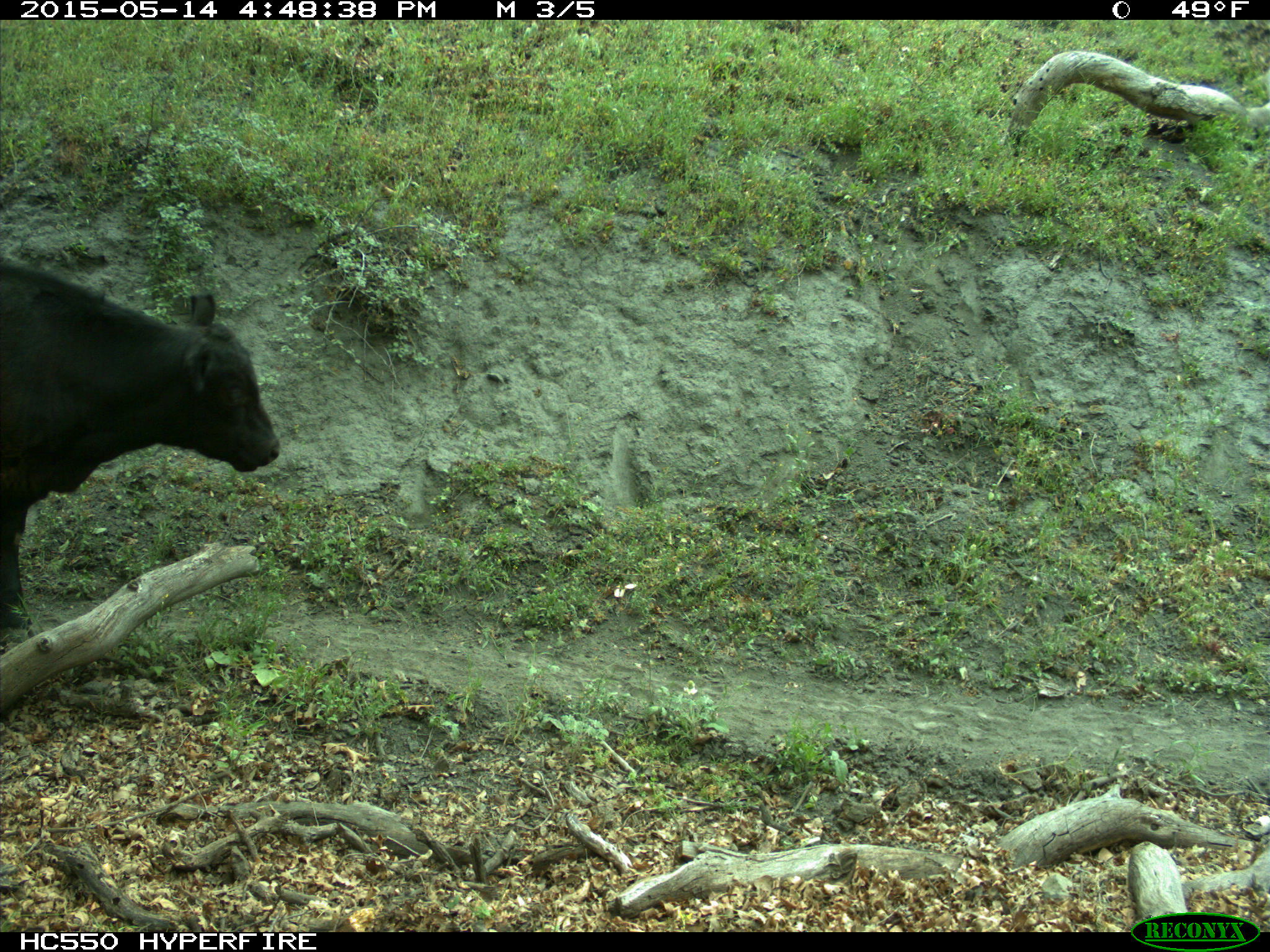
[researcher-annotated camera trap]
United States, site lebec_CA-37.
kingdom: Animalia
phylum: Chordata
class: Mammalia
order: Artiodactyla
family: Bovidae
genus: Bos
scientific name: Bos taurus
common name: domestic cow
Bos taurus (domestic cow).